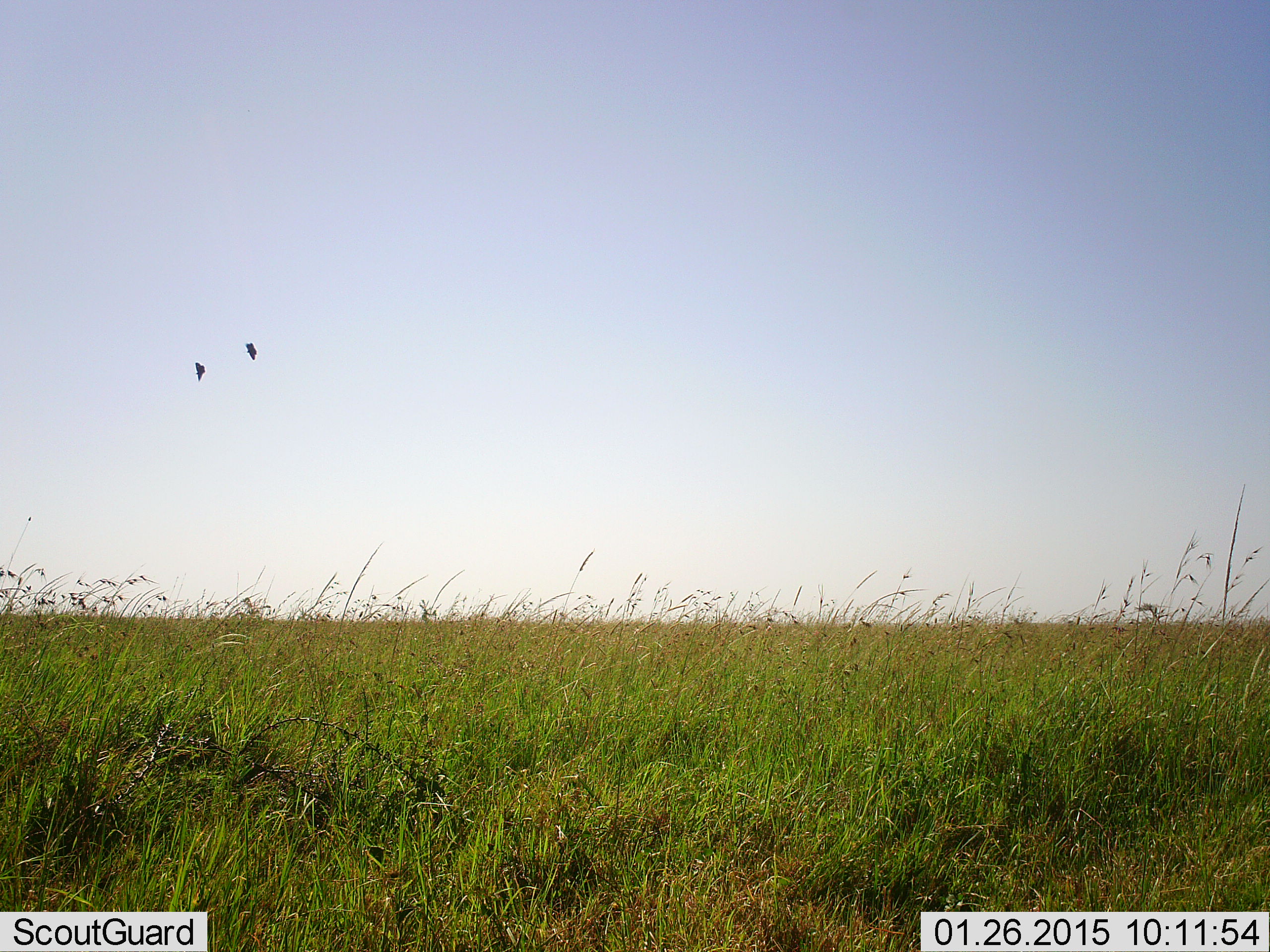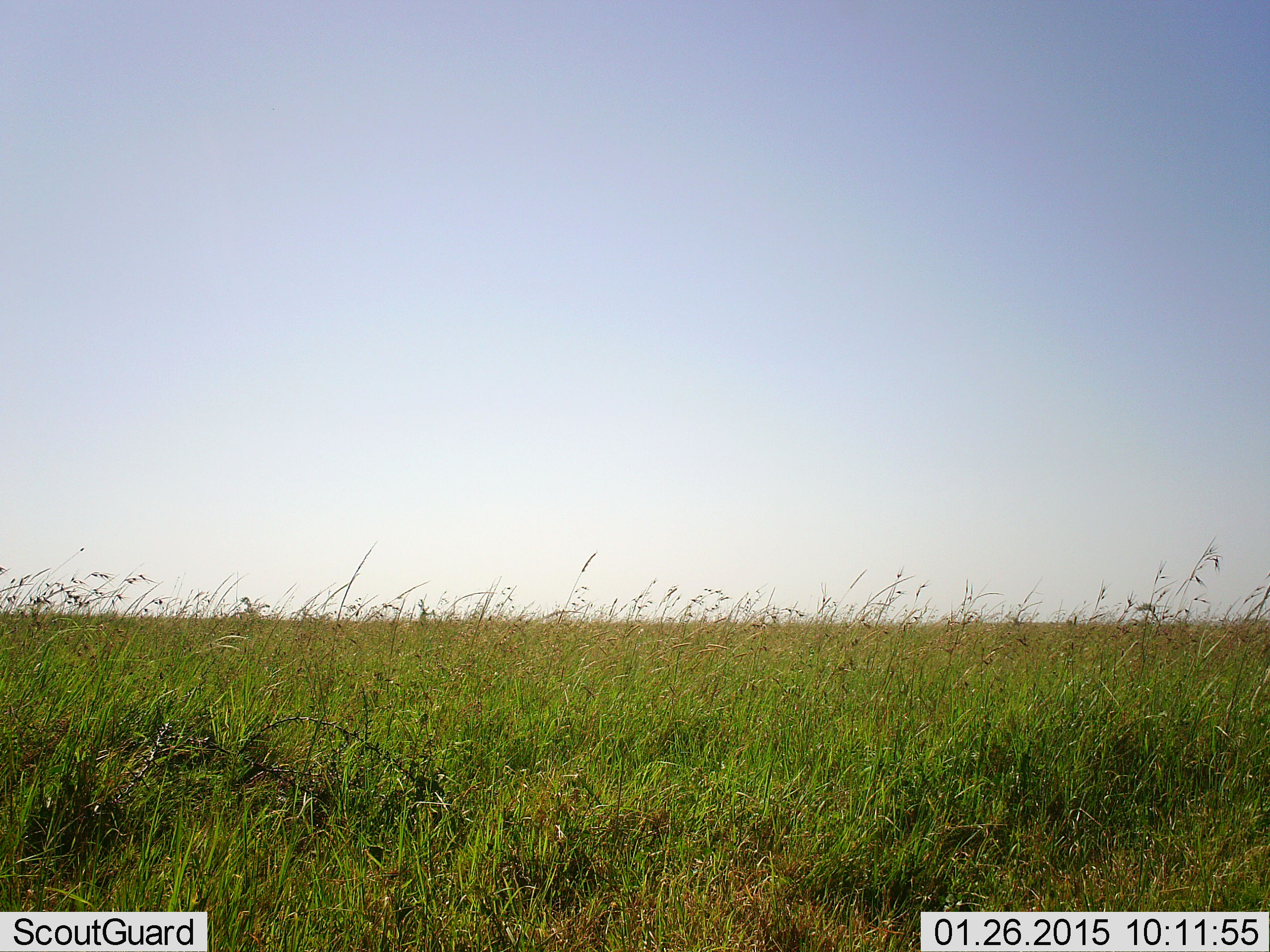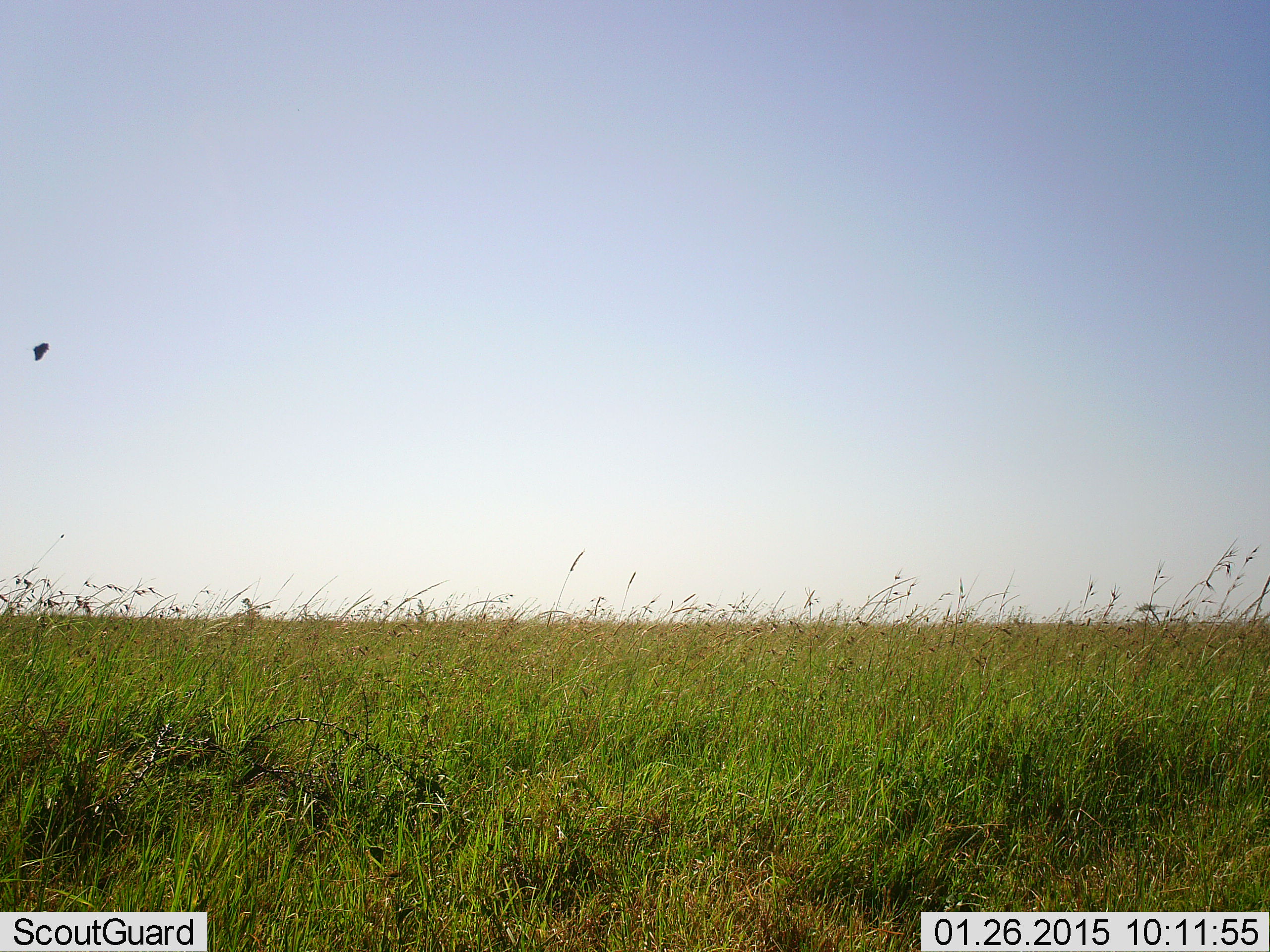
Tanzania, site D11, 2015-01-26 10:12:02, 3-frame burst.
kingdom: Animalia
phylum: Chordata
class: Aves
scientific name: Aves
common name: bird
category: otherbird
Otherbird (bird) (Aves), count 2. Behavior (volunteer vote fractions): standing 0%, resting 0%, moving 100%, interacting 0%. Young present (vote fraction): 0%. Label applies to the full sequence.